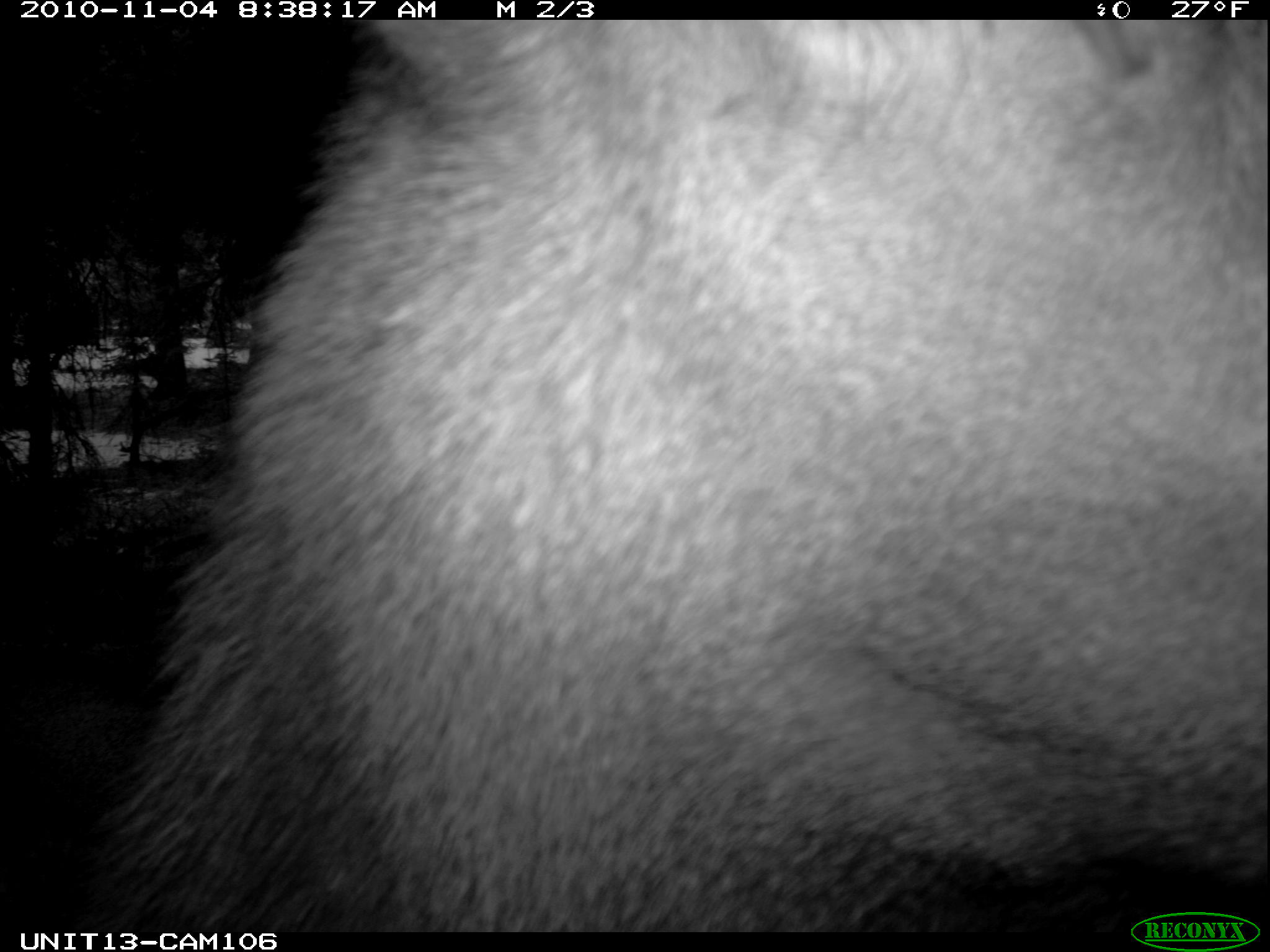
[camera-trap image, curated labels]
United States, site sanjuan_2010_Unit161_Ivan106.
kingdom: Animalia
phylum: Chordata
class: Mammalia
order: Artiodactyla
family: Cervidae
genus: Cervus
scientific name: Cervus elaphus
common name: red deer